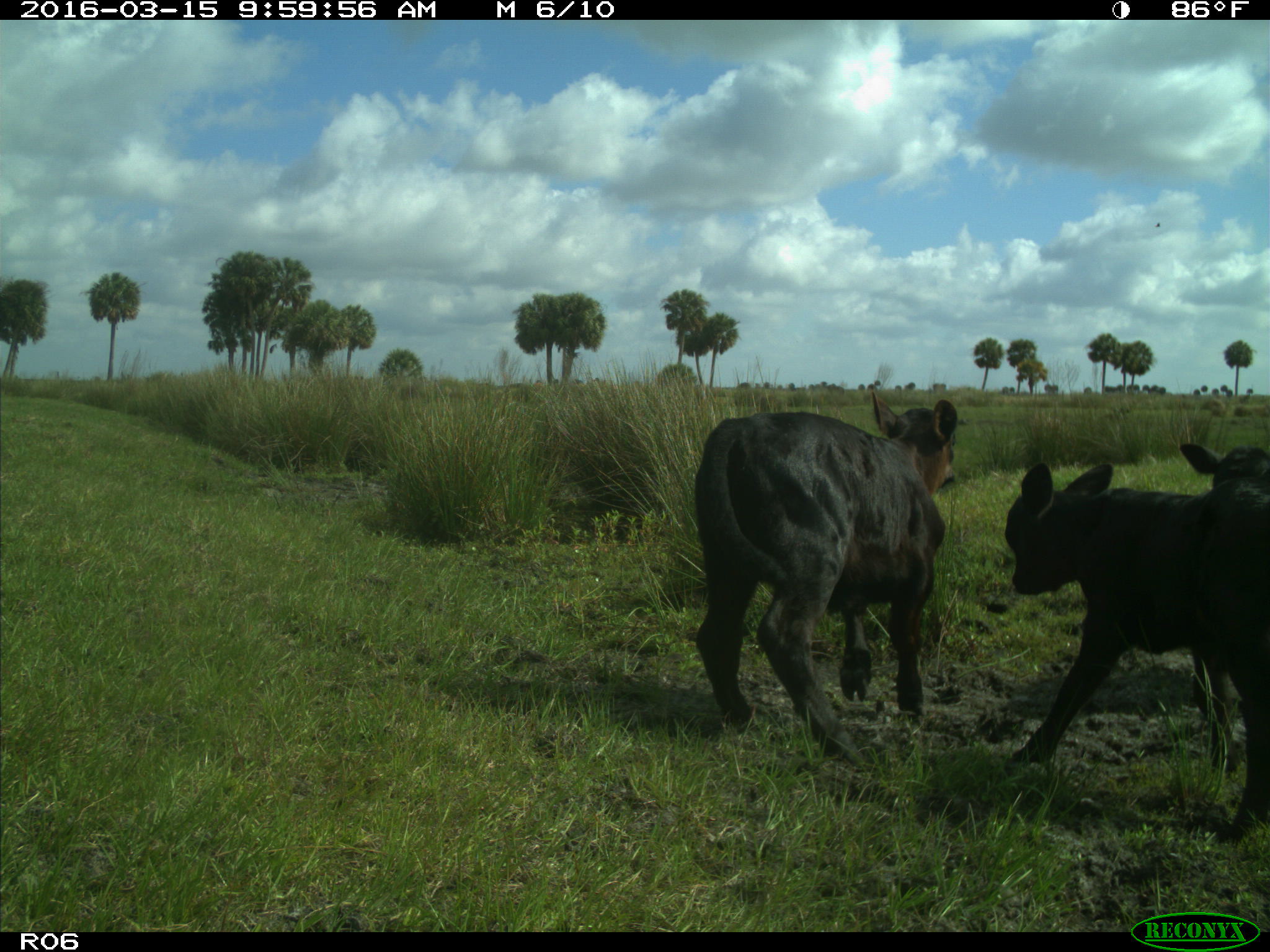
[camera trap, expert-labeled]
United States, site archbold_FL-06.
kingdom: Animalia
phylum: Chordata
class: Mammalia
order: Artiodactyla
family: Bovidae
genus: Bos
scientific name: Bos taurus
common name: domestic cow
Bos taurus (domestic cow).